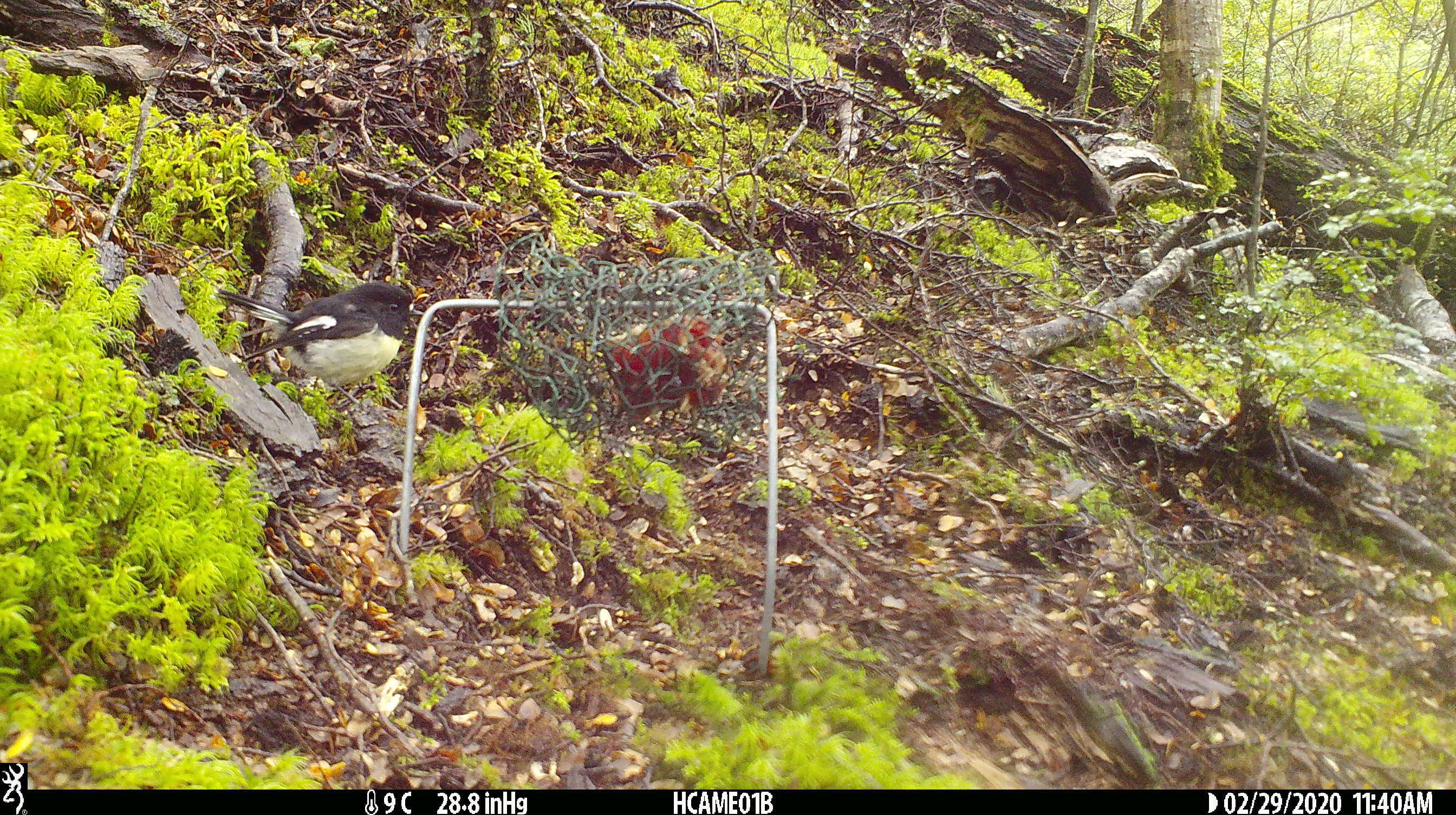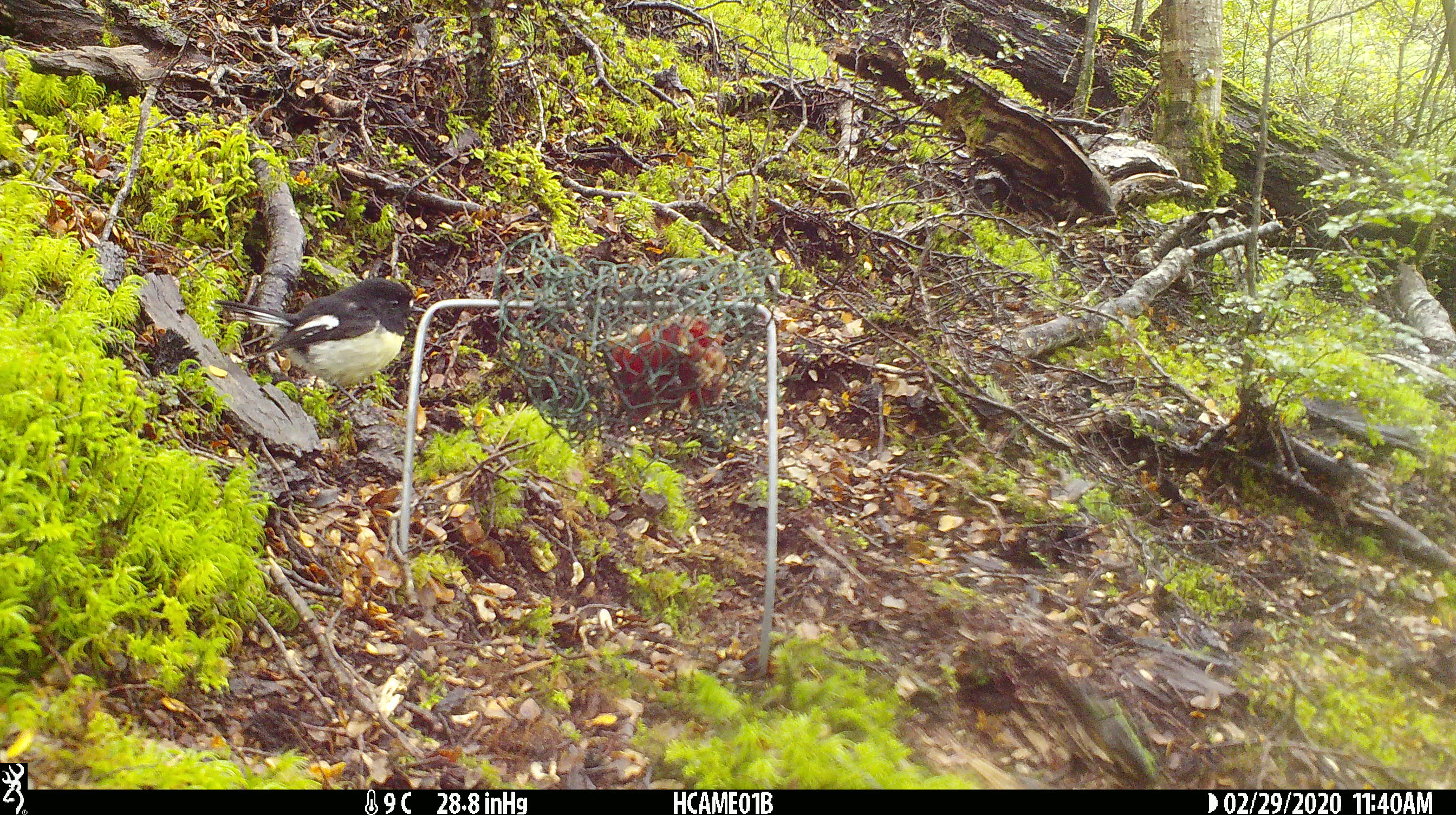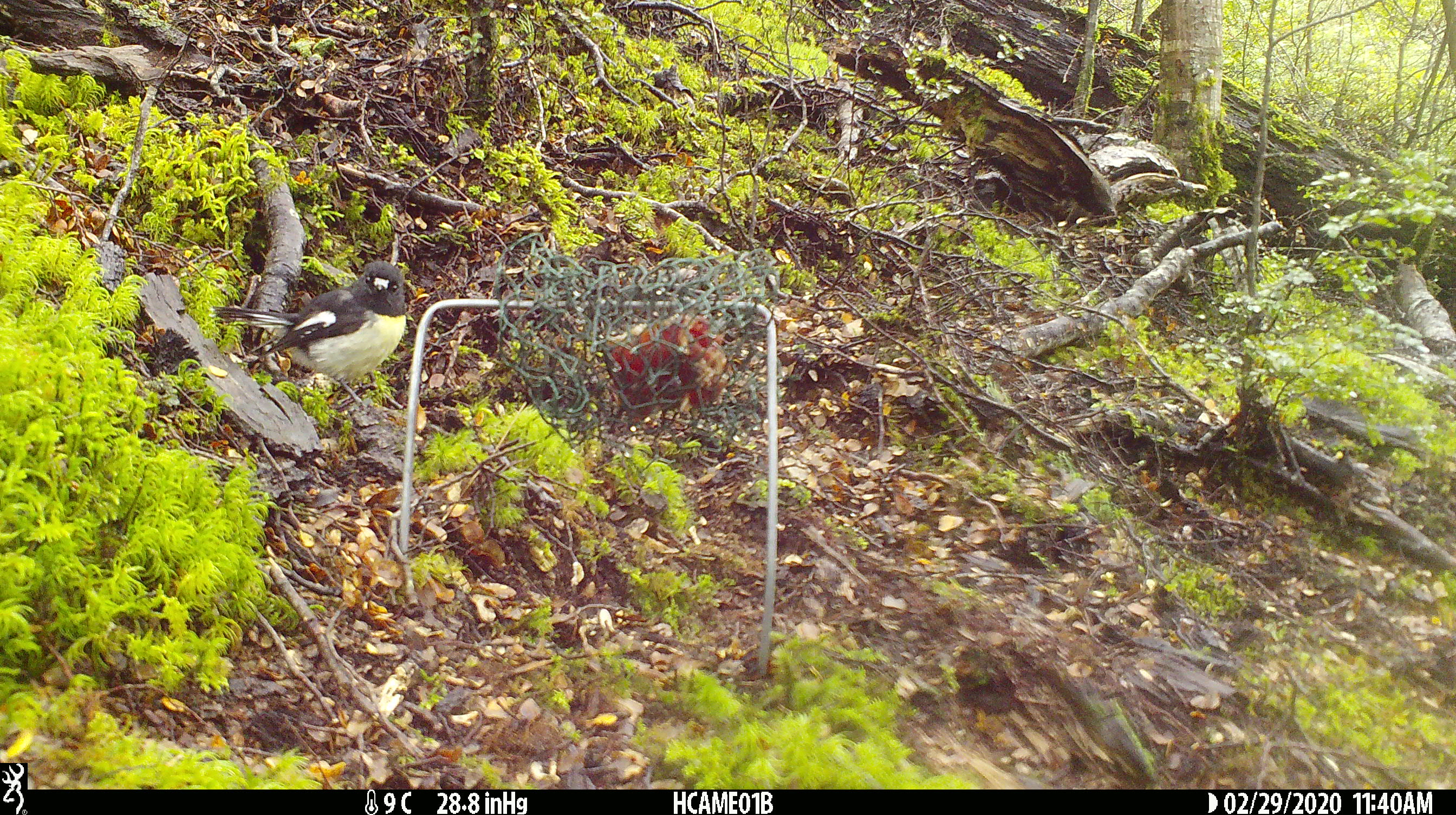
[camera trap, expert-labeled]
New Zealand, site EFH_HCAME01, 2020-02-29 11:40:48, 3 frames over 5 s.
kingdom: Animalia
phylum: Chordata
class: Aves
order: Passeriformes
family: Petroicidae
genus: Petroica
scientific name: Petroica macrocephala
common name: tomtit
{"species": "tomtit (Petroica macrocephala)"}